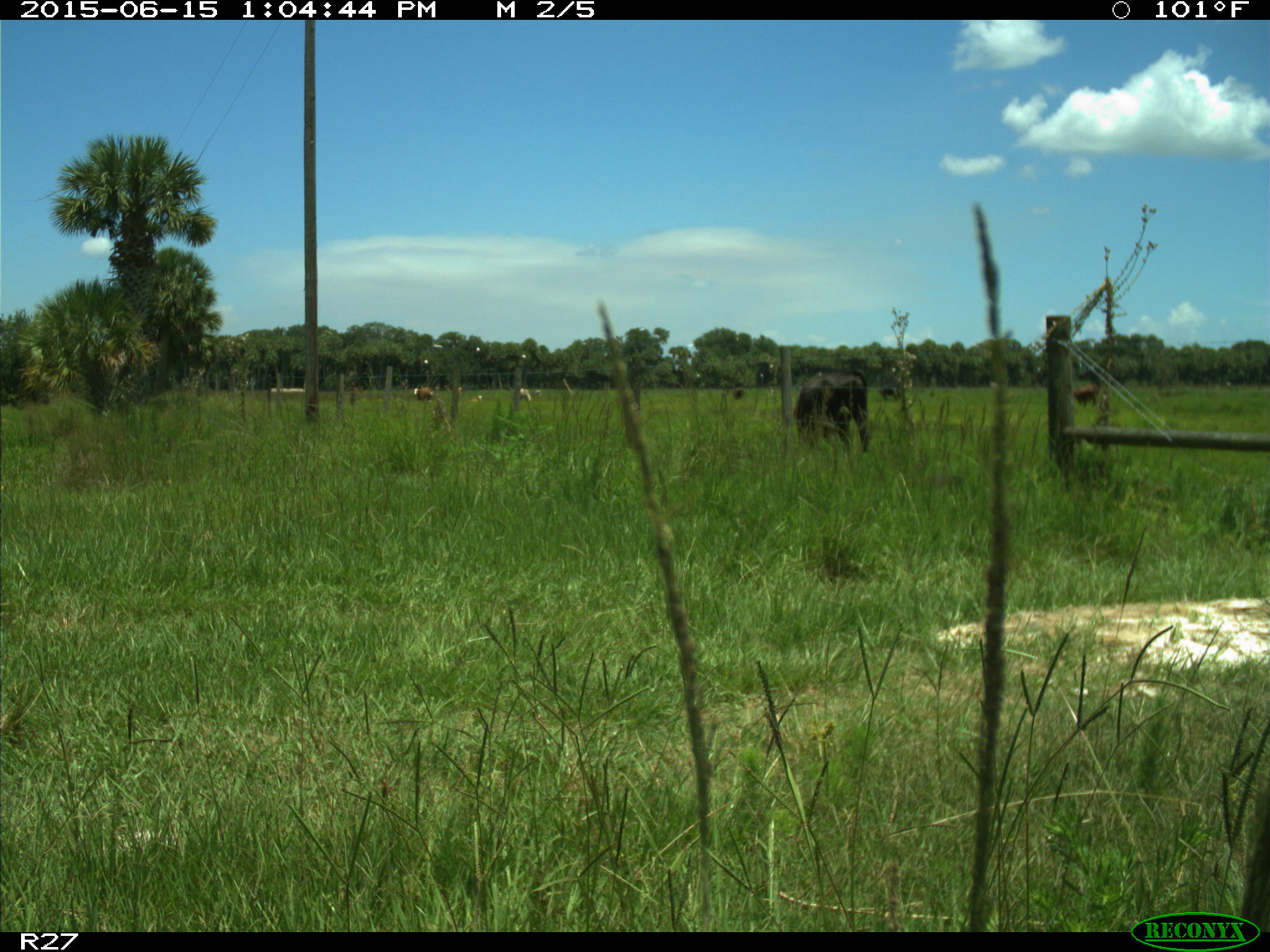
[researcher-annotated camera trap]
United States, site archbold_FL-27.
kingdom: Animalia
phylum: Chordata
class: Mammalia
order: Artiodactyla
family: Bovidae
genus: Bos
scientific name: Bos taurus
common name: domestic cow